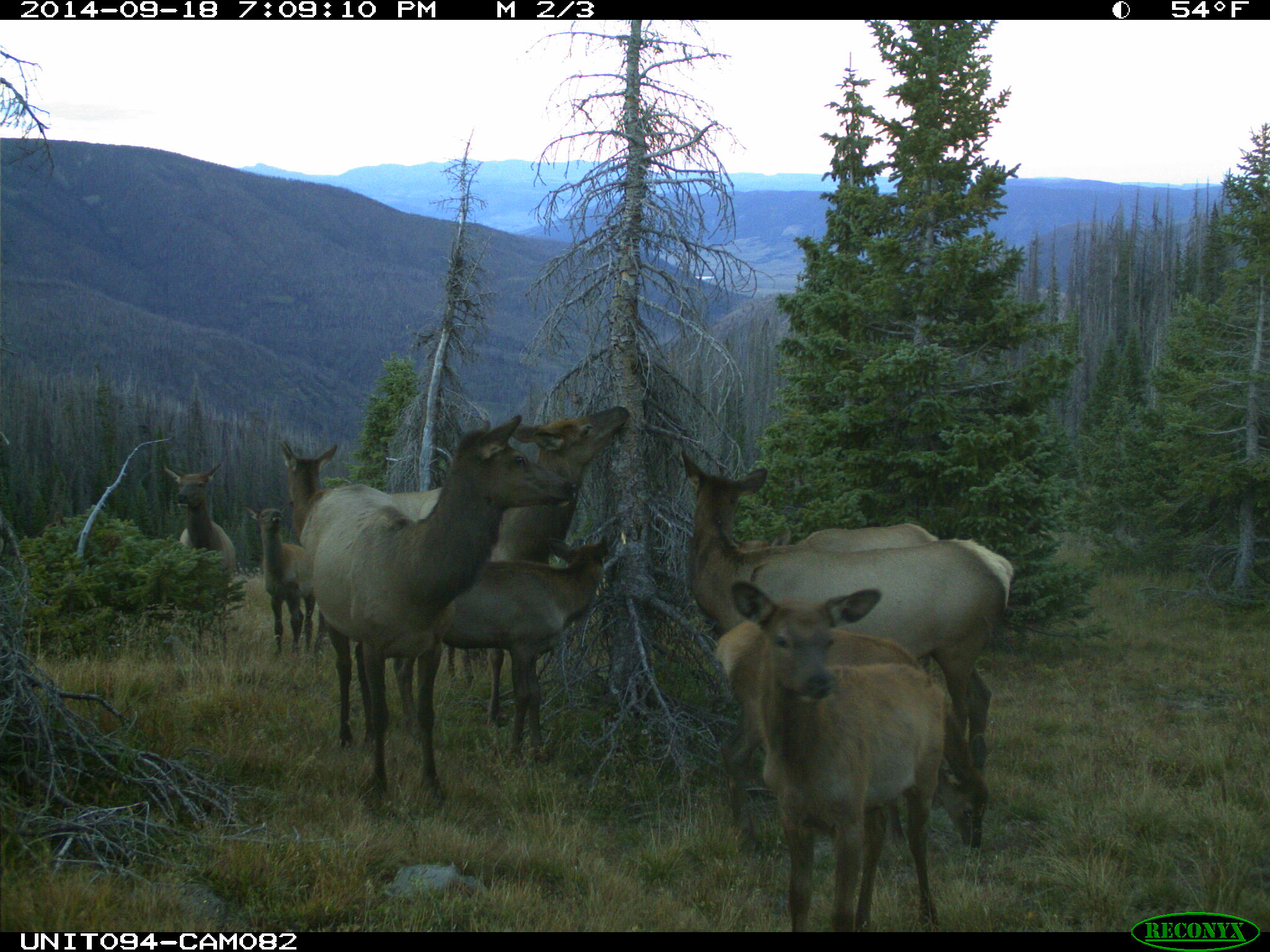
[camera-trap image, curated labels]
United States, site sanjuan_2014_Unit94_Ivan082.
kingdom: Animalia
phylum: Chordata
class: Mammalia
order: Artiodactyla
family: Cervidae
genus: Cervus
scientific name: Cervus elaphus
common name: red deer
Cervus elaphus (red deer).